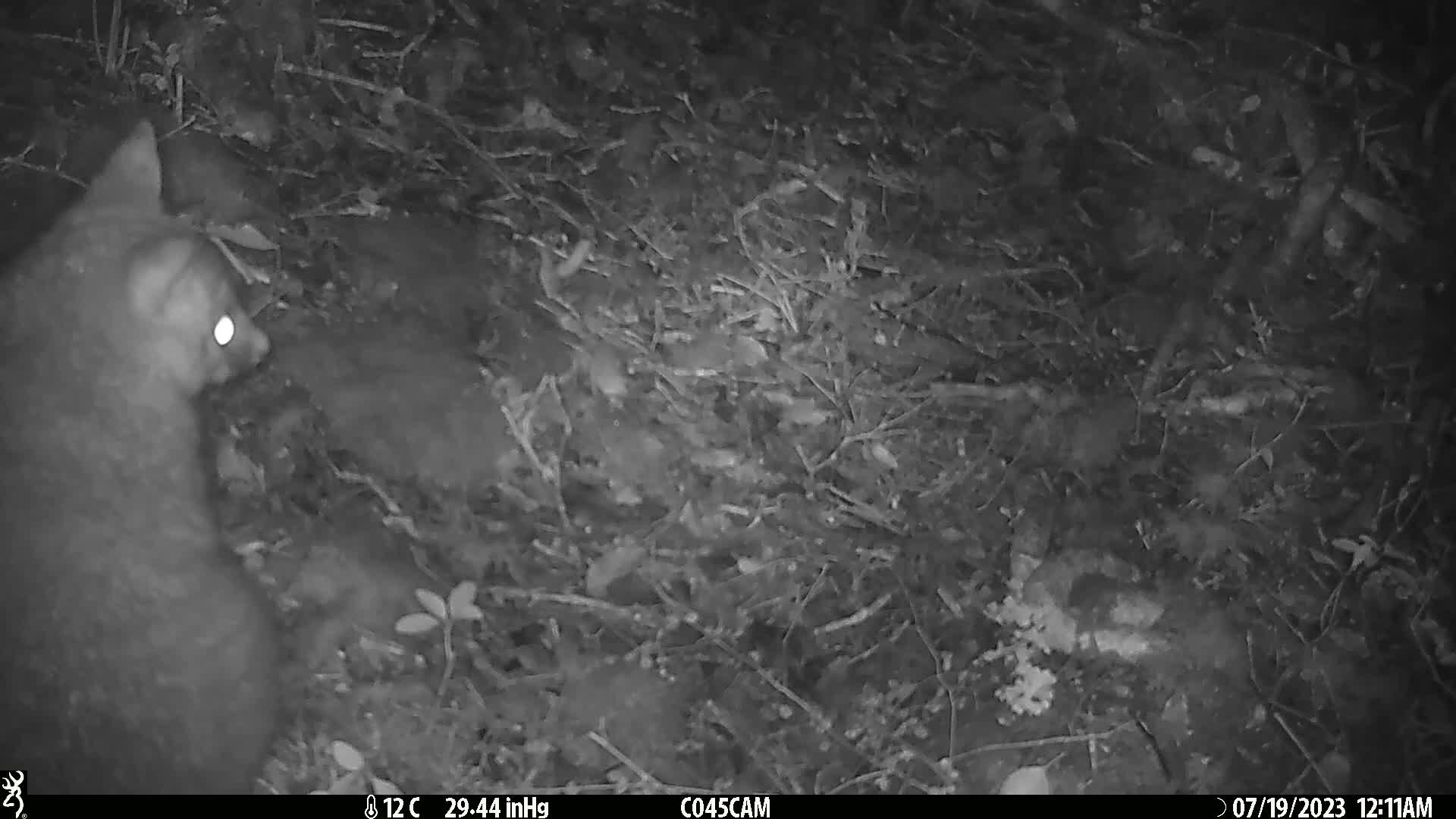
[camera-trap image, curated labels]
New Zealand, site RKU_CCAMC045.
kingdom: Animalia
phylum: Chordata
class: Mammalia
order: Diprotodontia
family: Phalangeridae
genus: Trichosurus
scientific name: Trichosurus vulpecula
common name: common brushtail possum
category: possum